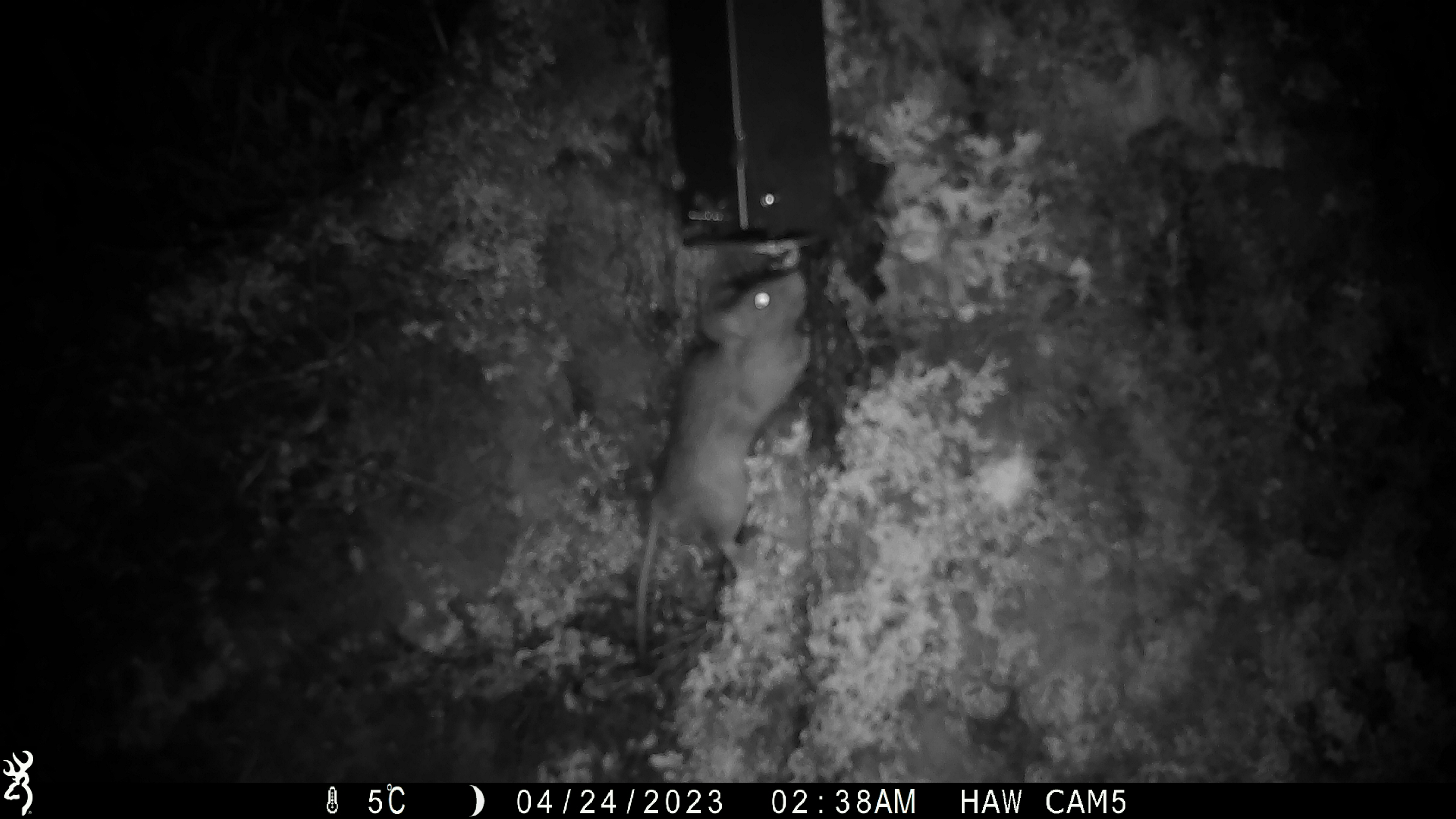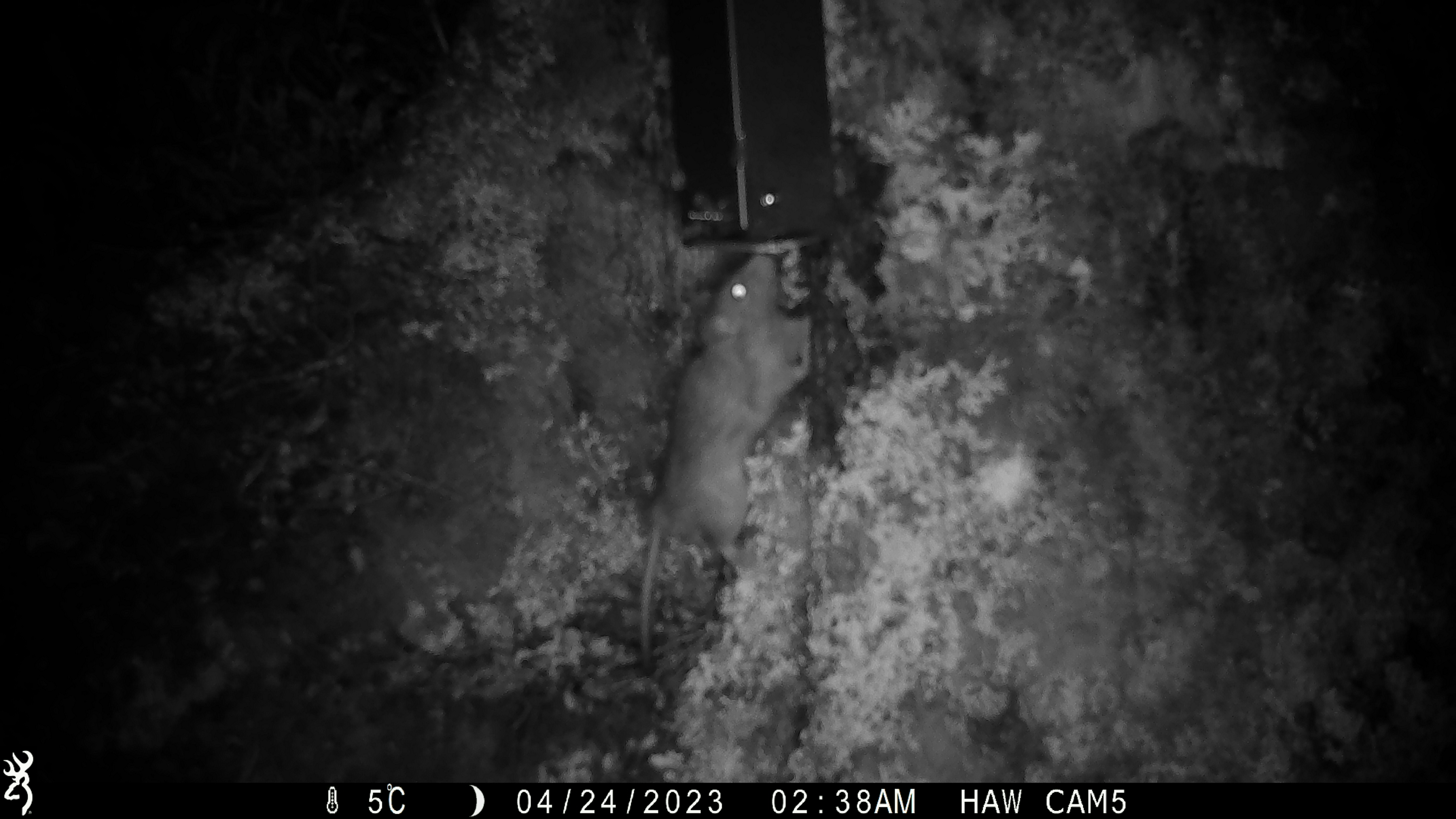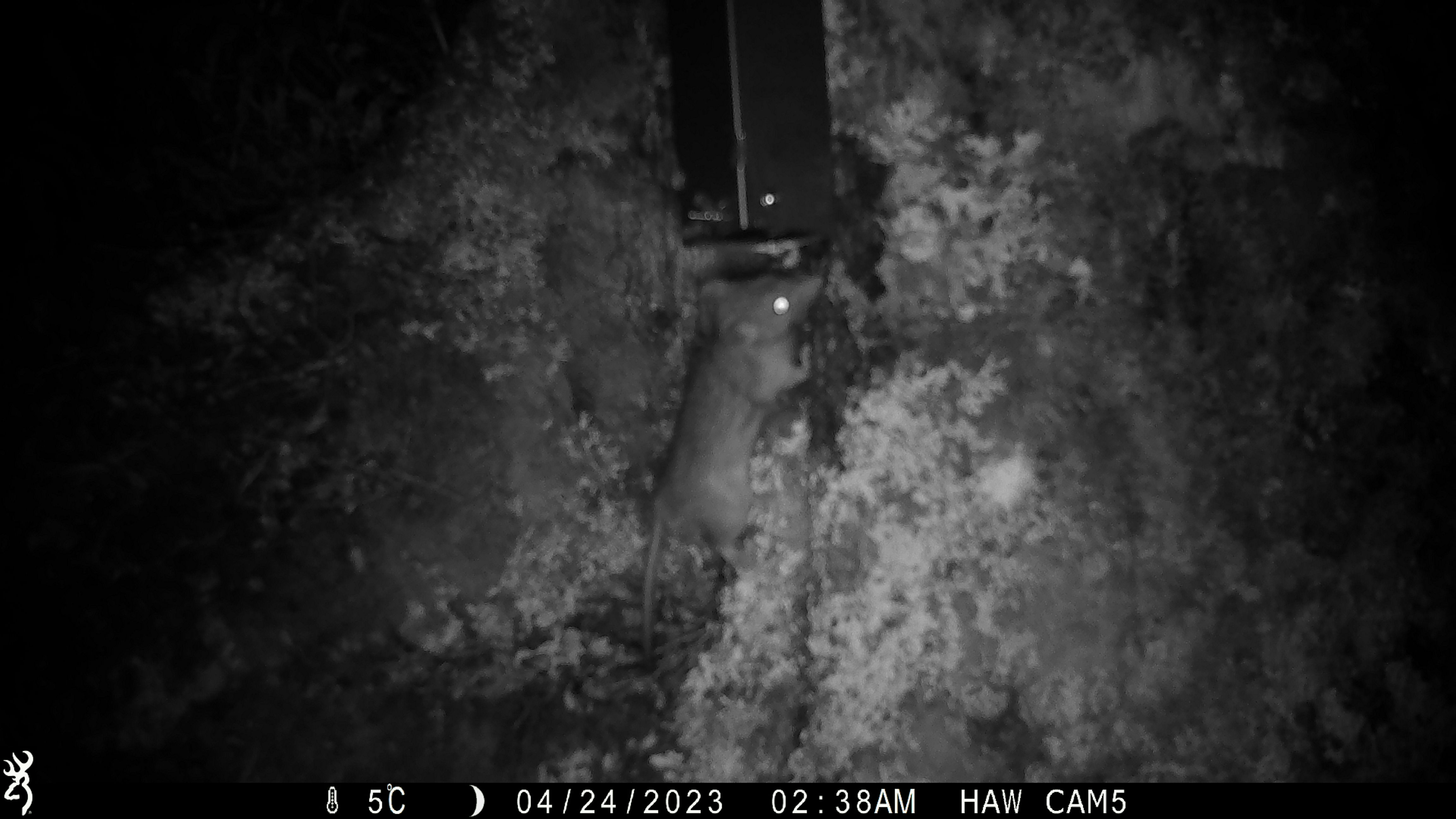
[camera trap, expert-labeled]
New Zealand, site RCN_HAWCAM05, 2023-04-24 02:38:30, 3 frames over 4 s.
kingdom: Animalia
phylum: Chordata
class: Mammalia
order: Rodentia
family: Muridae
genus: Rattus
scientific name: Rattus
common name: rat